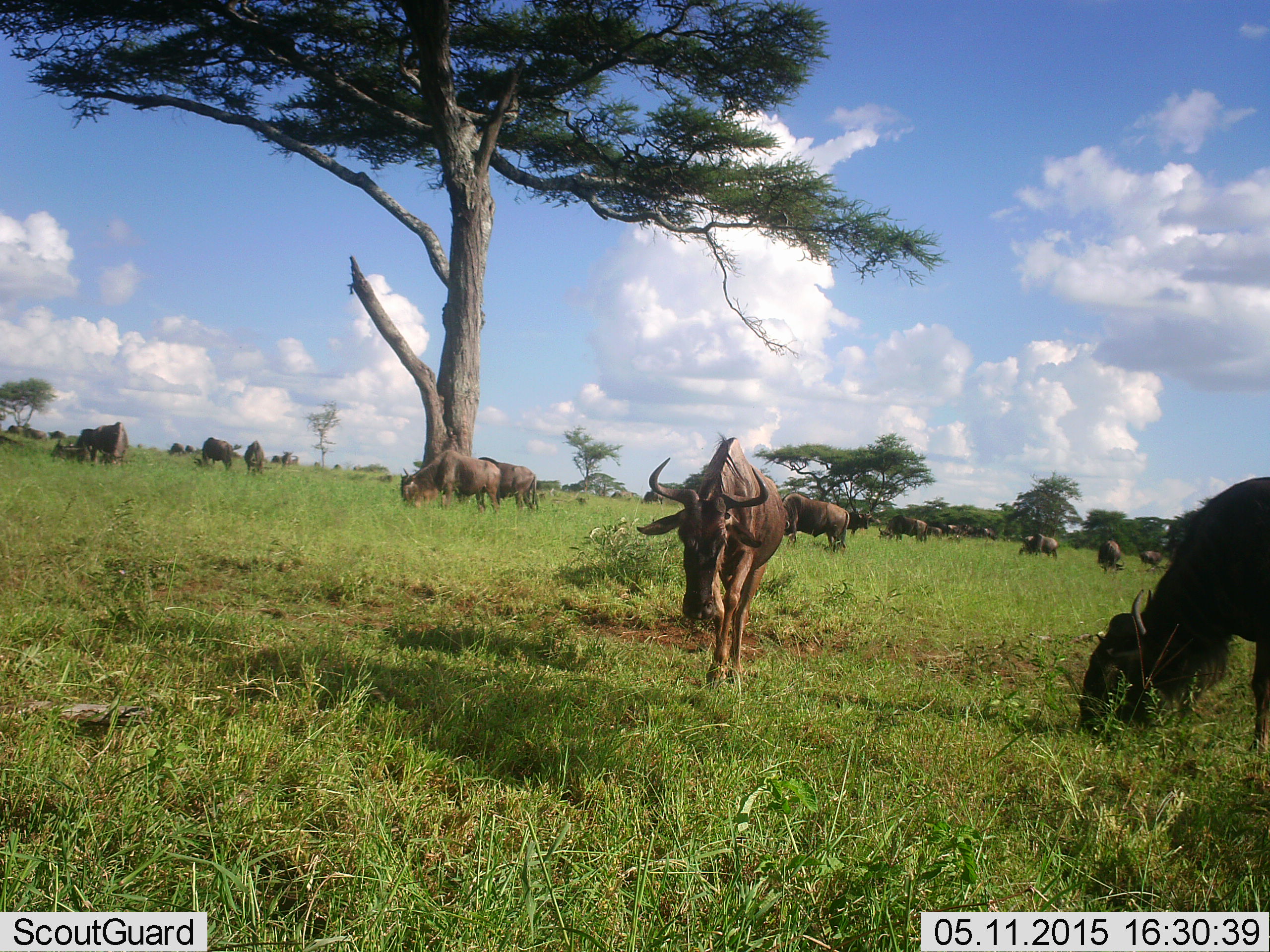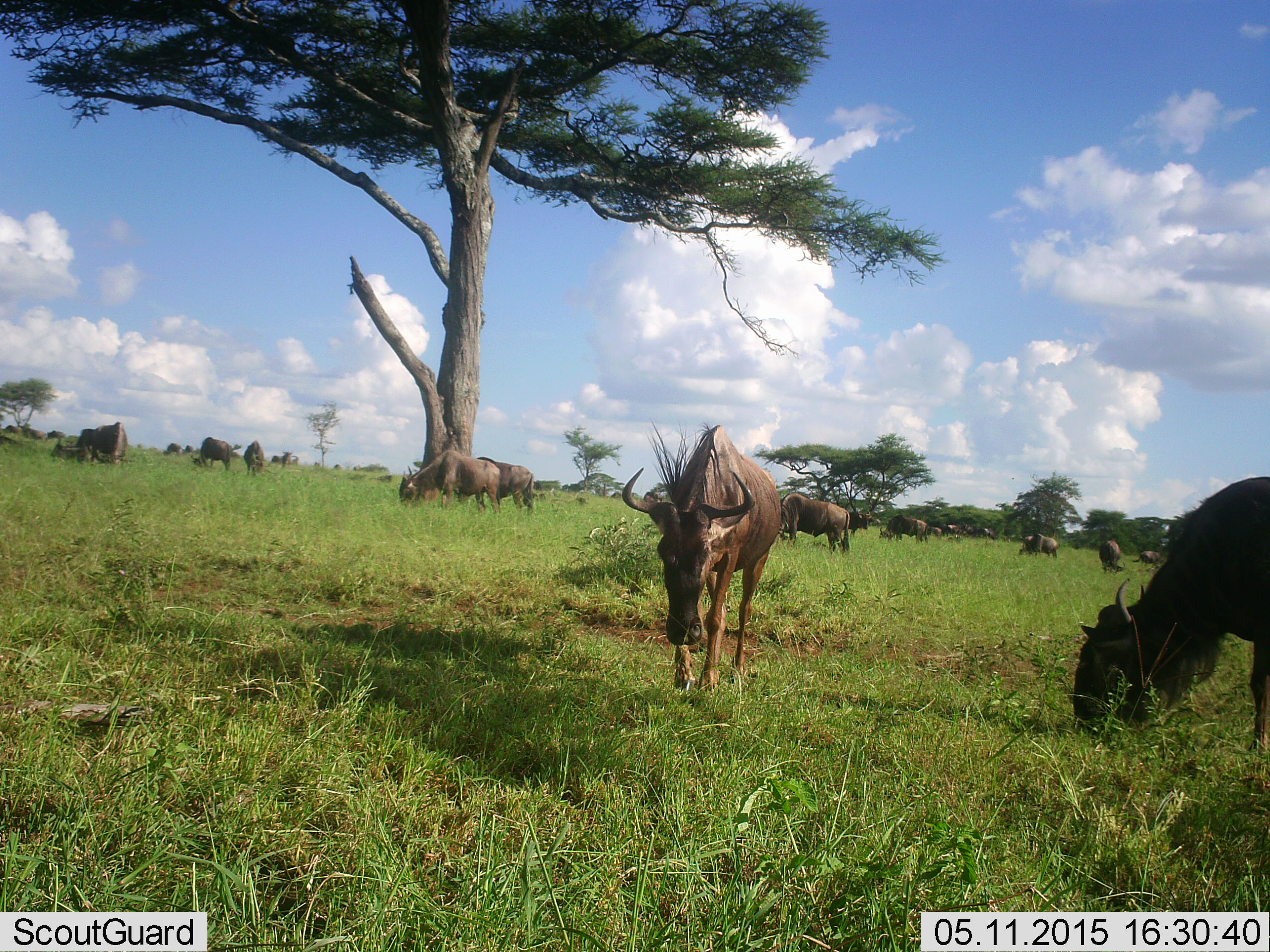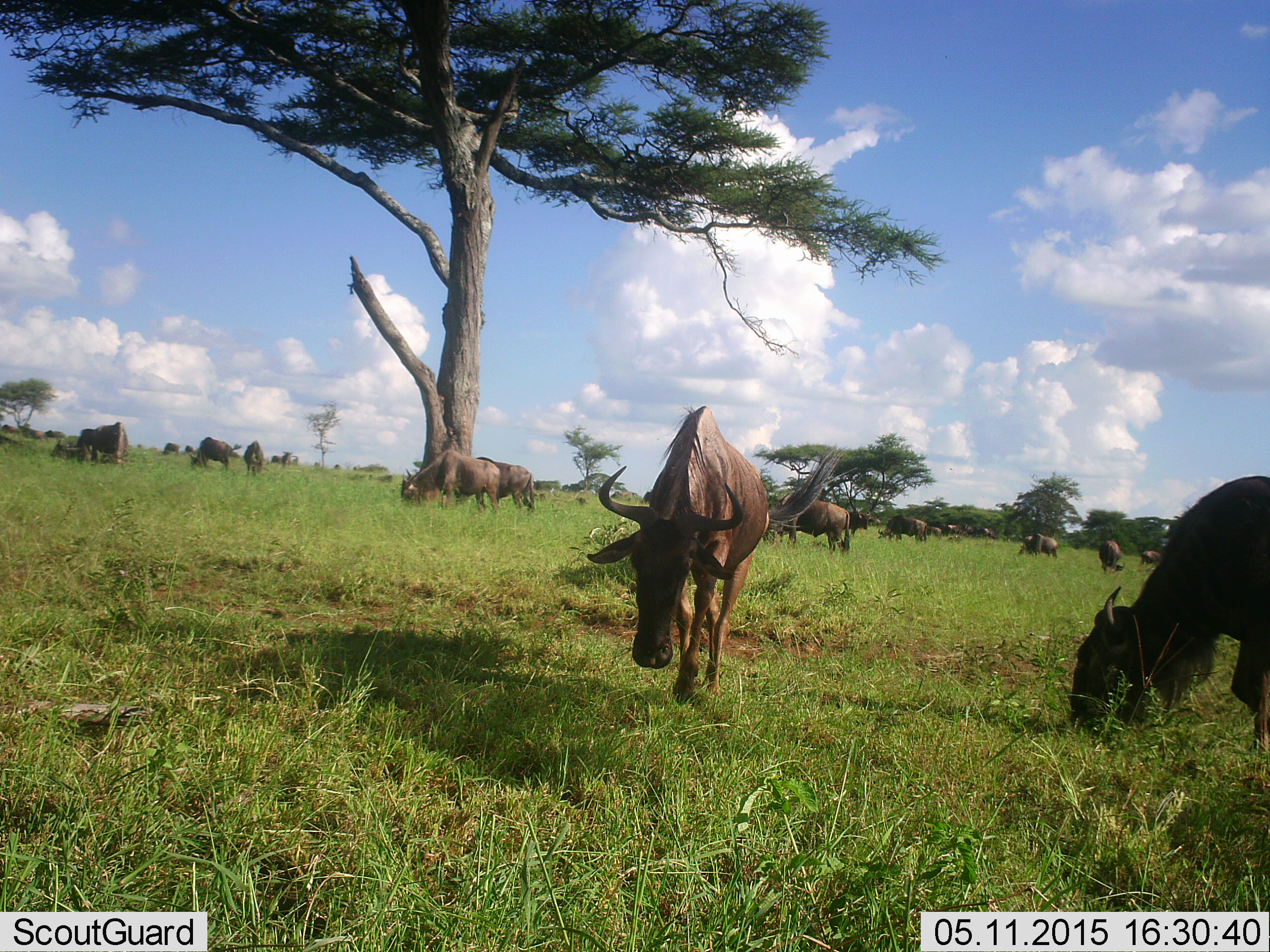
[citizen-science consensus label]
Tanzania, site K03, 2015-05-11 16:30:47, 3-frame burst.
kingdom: Animalia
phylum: Chordata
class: Mammalia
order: Artiodactyla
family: Bovidae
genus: Connochaetes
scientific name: Connochaetes taurinus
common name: blue wildebeest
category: wildebeest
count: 11-50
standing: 50%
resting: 20%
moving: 50%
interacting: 0%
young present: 0%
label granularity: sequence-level